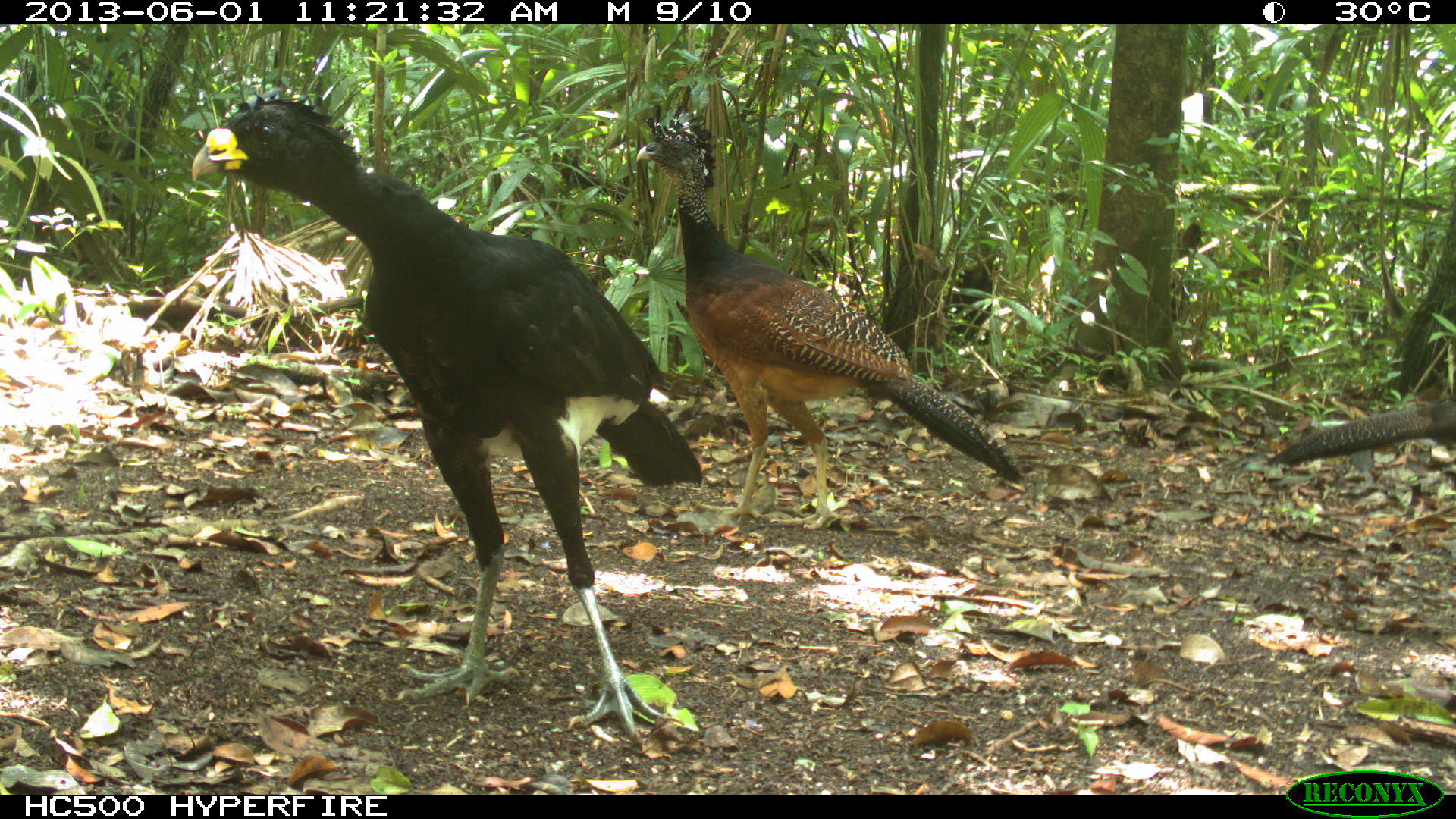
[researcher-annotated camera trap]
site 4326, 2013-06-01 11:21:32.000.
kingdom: Animalia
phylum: Chordata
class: Aves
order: Galliformes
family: Cracidae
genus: Crax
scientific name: Crax rubra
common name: great curassow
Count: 4.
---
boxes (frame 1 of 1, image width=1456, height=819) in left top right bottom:
crax rubra: 190 92 705 747; 636 108 1024 527; 1263 395 1452 465